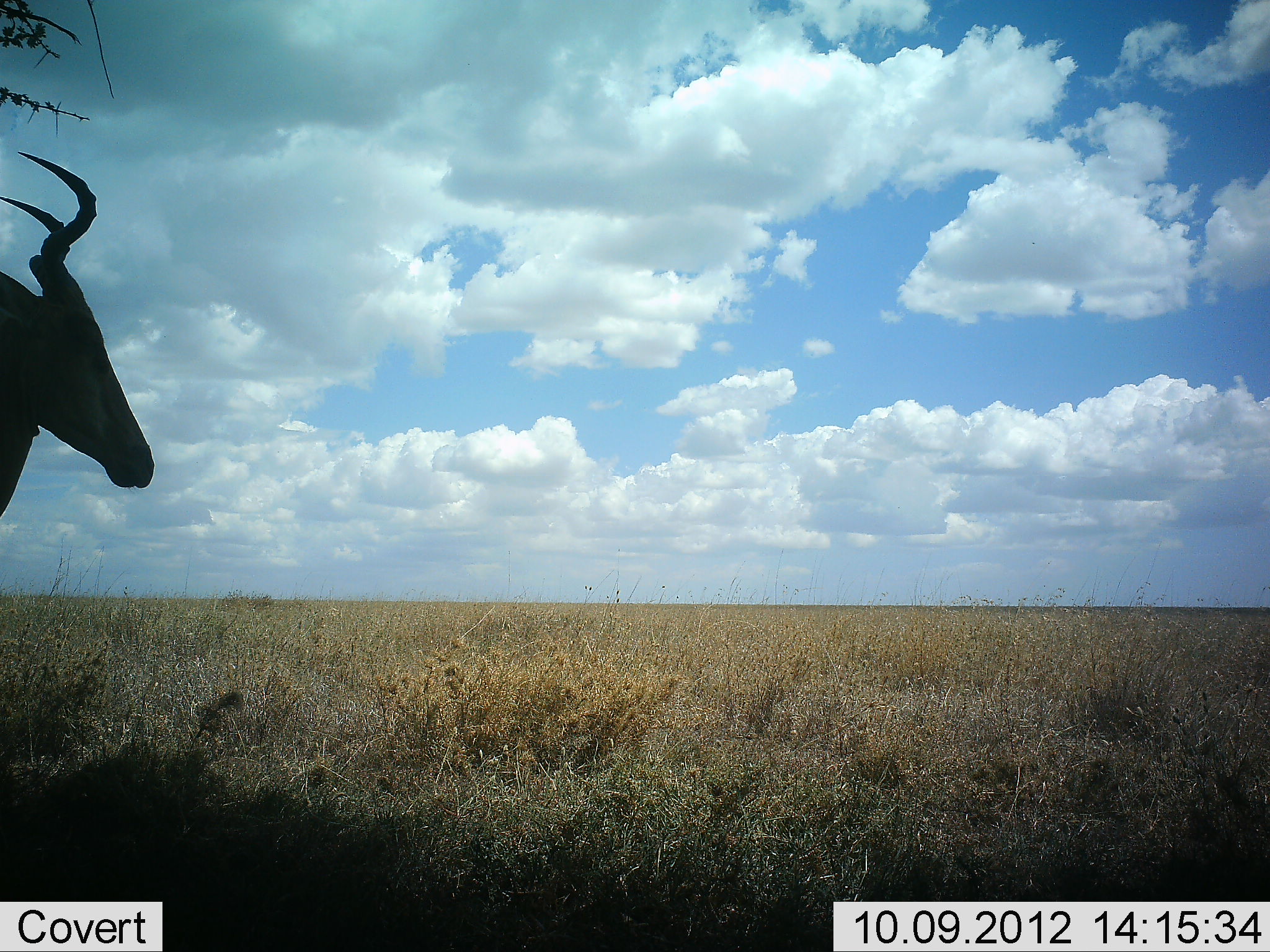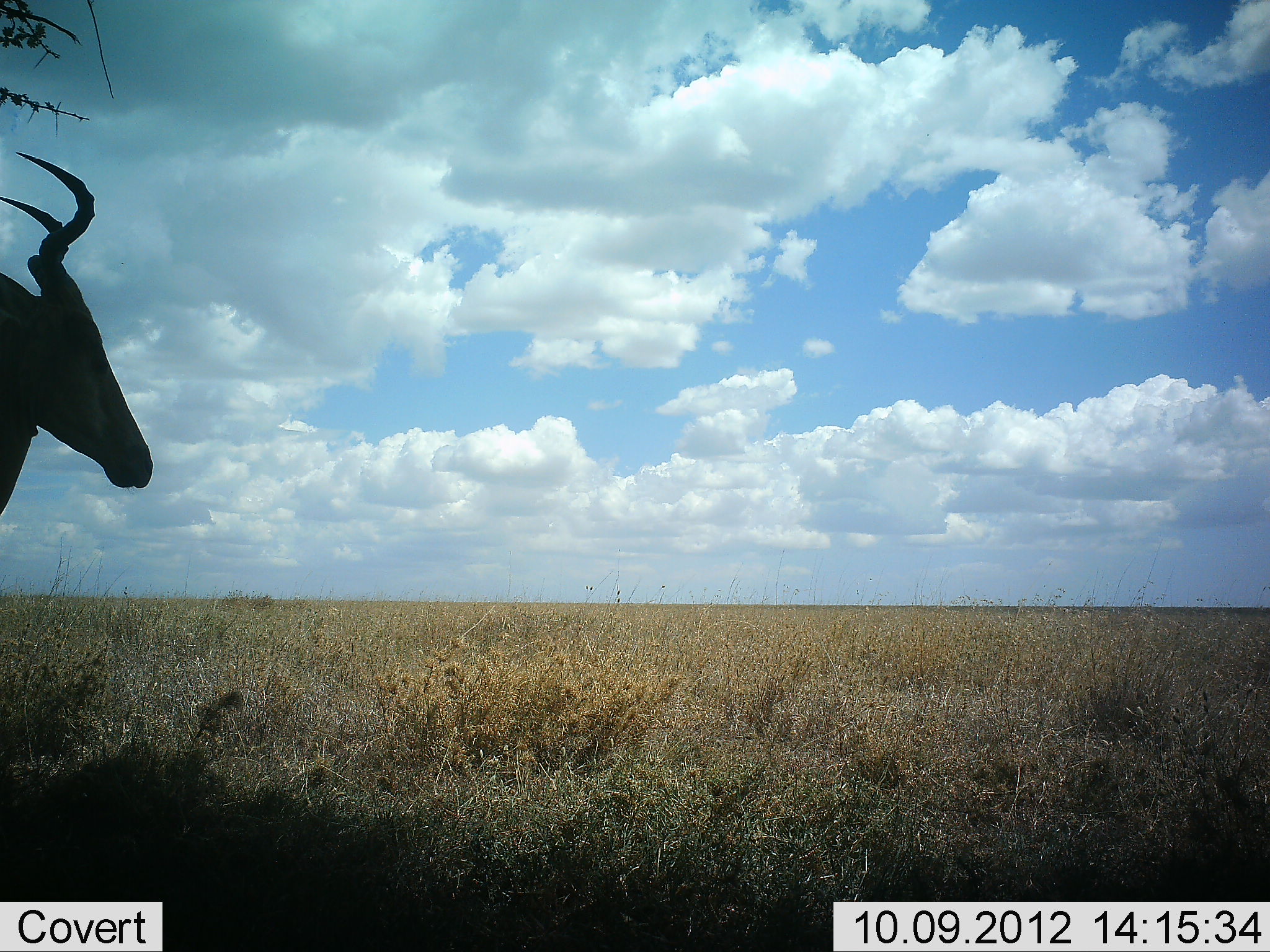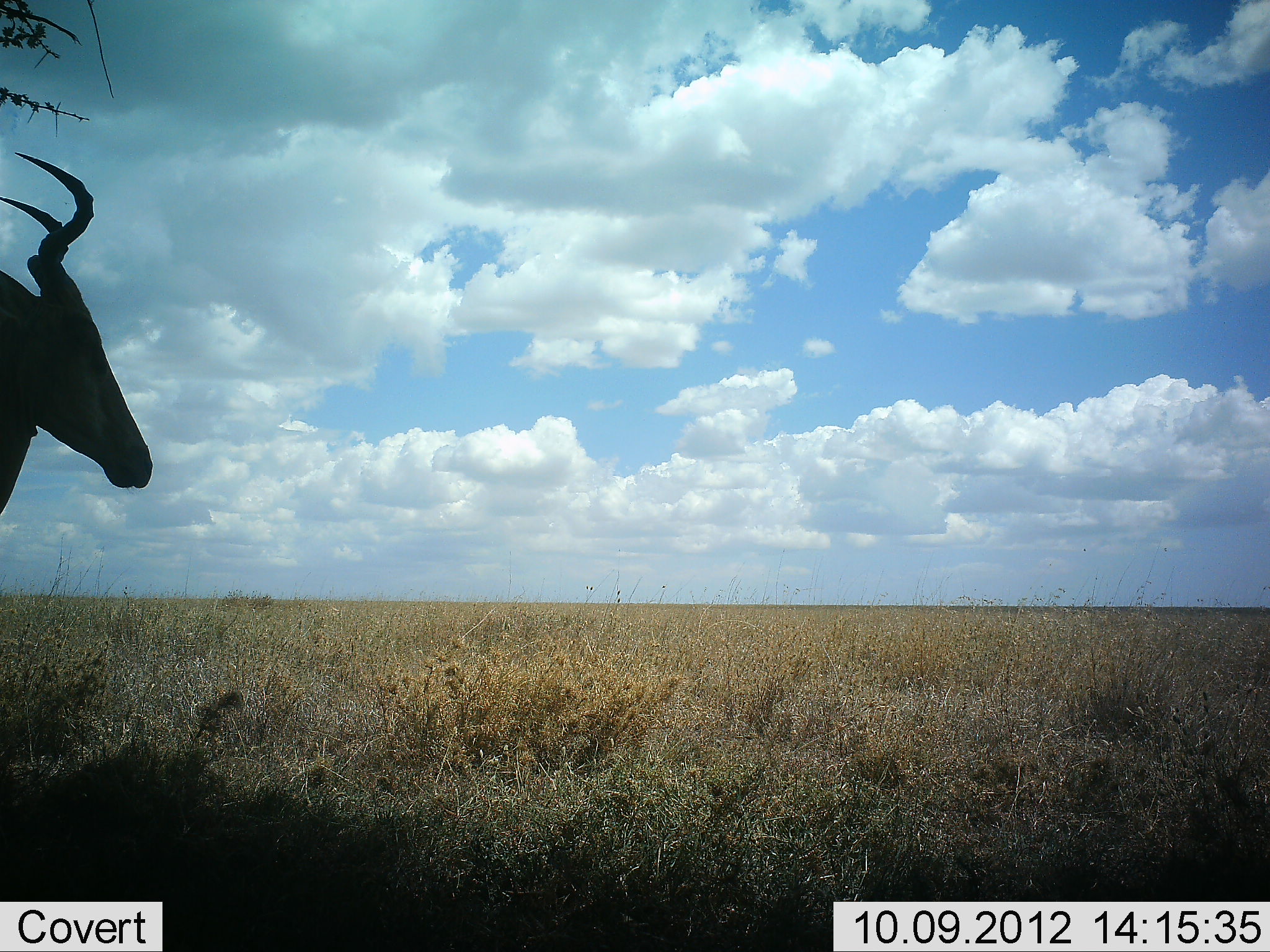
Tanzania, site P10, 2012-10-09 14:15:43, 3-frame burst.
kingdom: Animalia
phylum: Chordata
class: Mammalia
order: Artiodactyla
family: Bovidae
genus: Alcelaphus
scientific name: Alcelaphus buselaphus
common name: hartebeest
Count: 1.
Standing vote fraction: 100%.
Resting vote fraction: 0%.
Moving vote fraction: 0%.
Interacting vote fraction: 0%.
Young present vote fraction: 0%.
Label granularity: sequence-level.